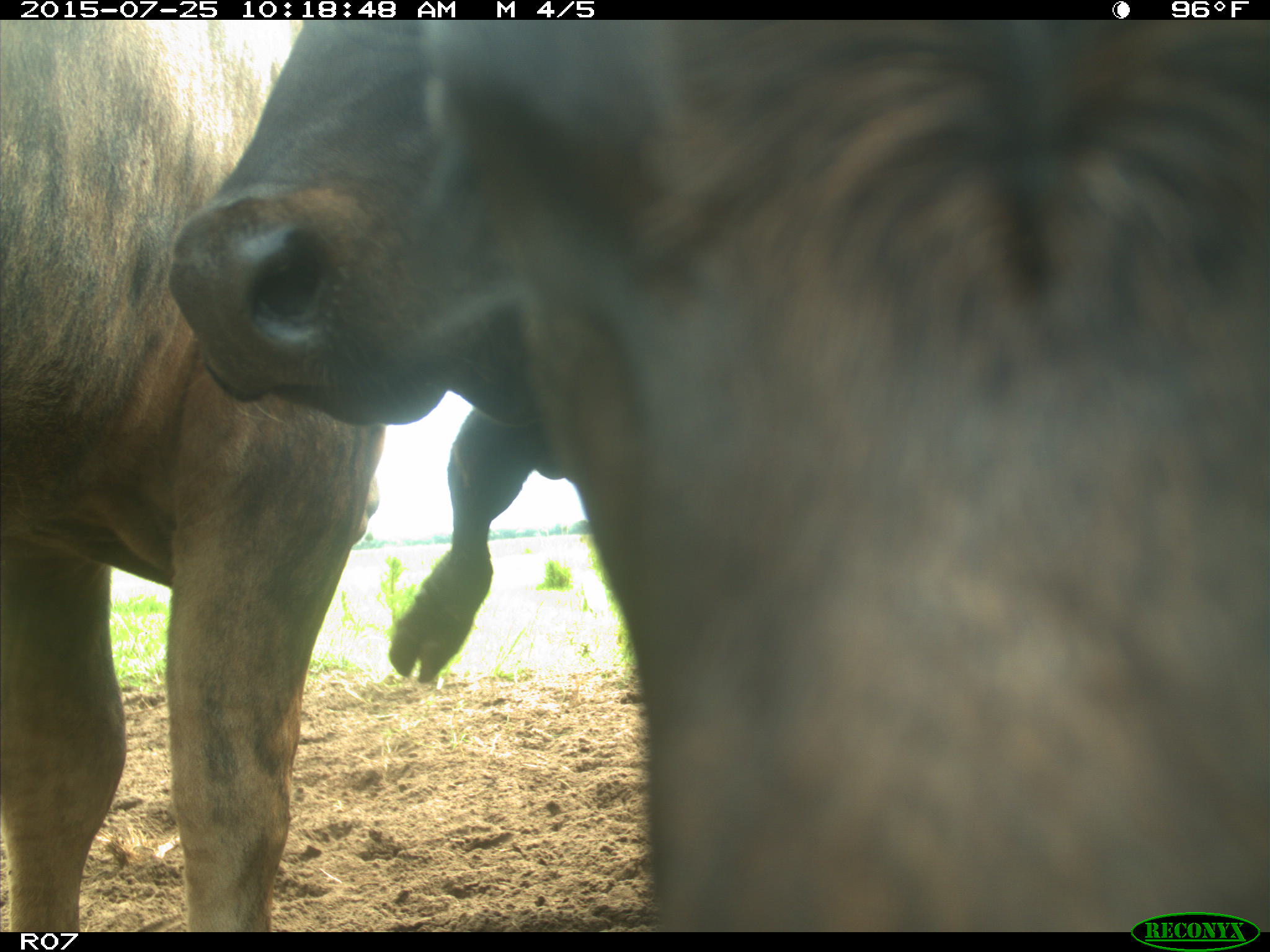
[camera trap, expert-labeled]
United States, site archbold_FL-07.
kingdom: Animalia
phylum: Chordata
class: Mammalia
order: Artiodactyla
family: Bovidae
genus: Bos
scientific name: Bos taurus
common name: domestic cow